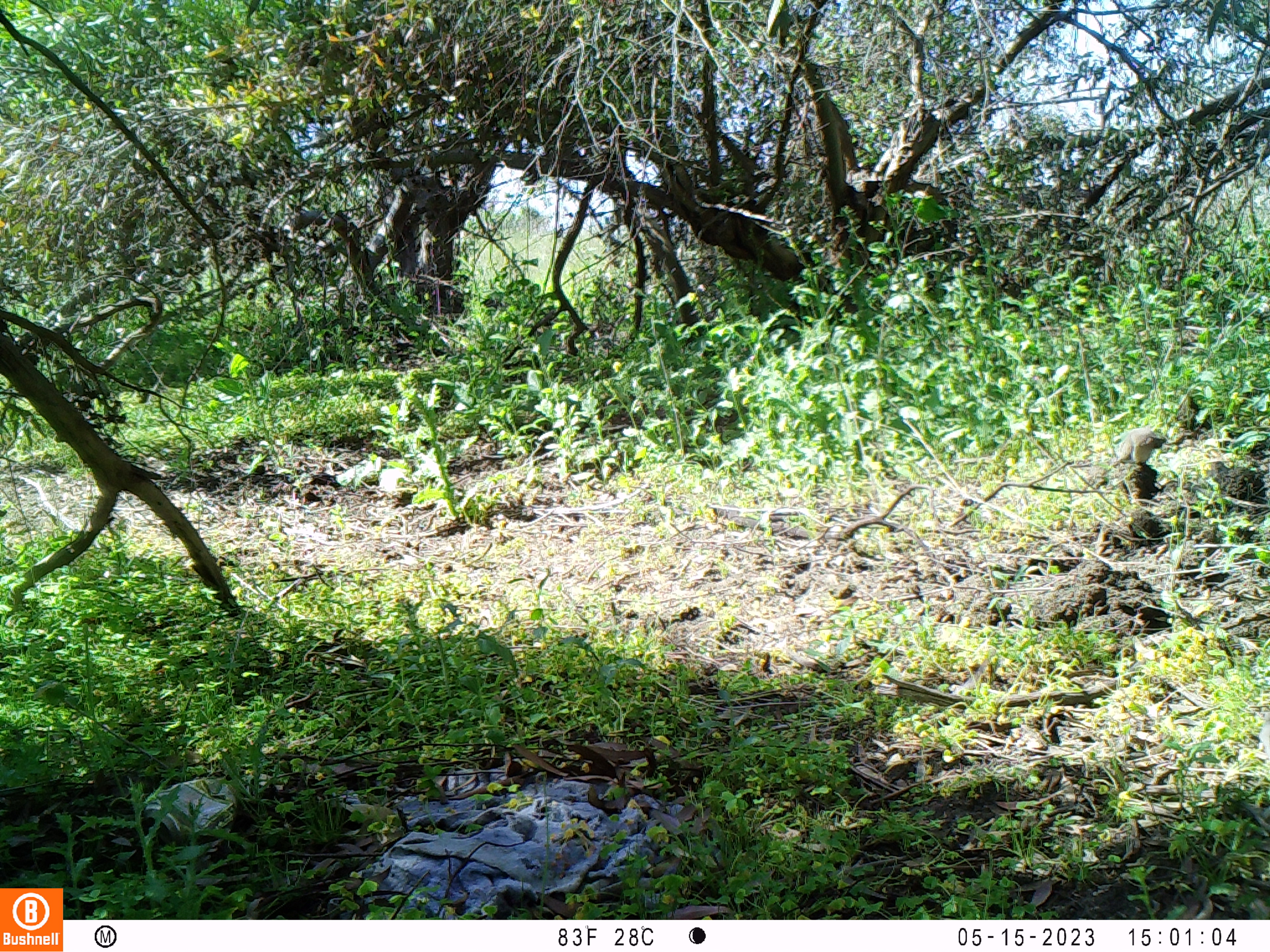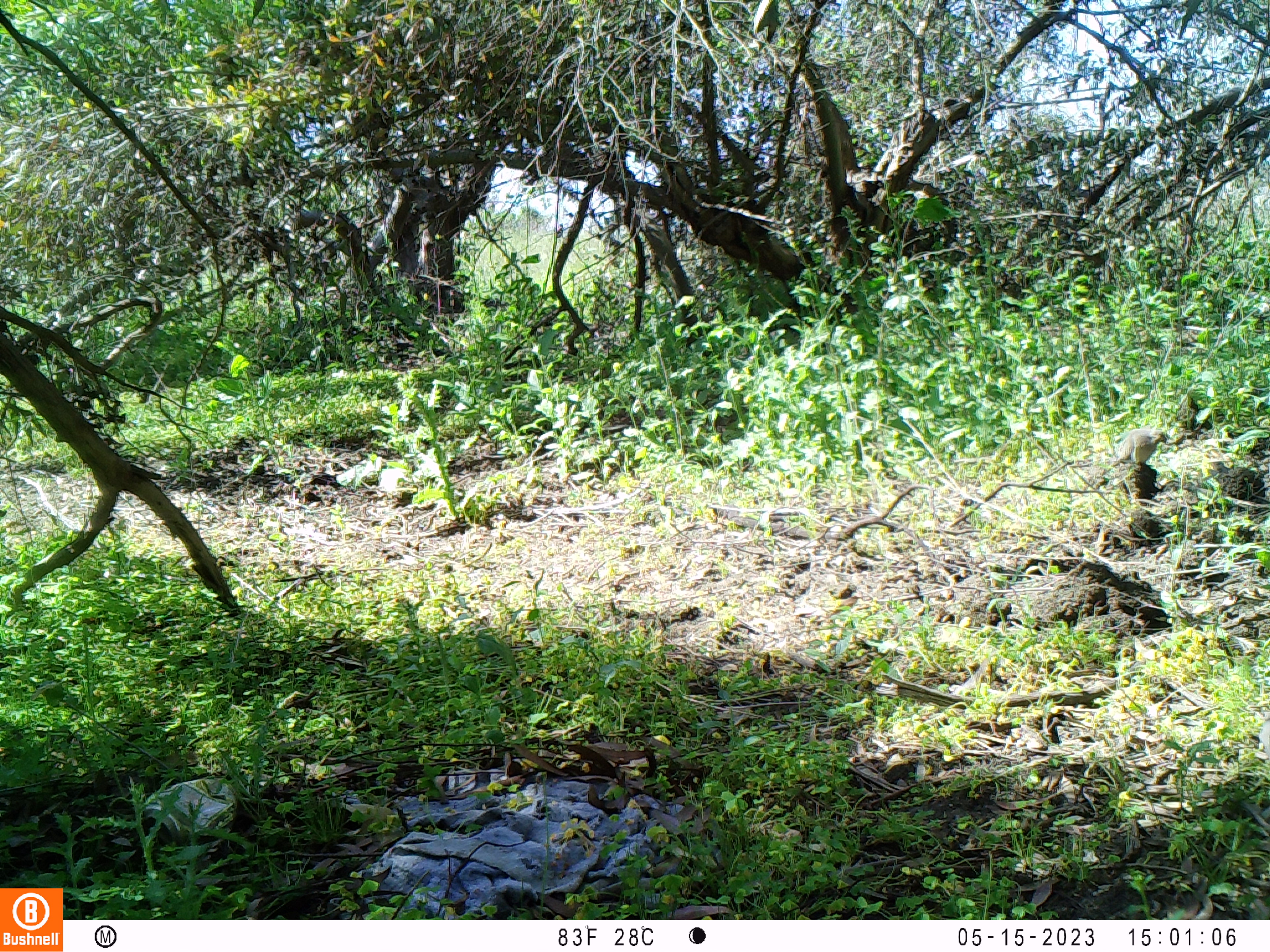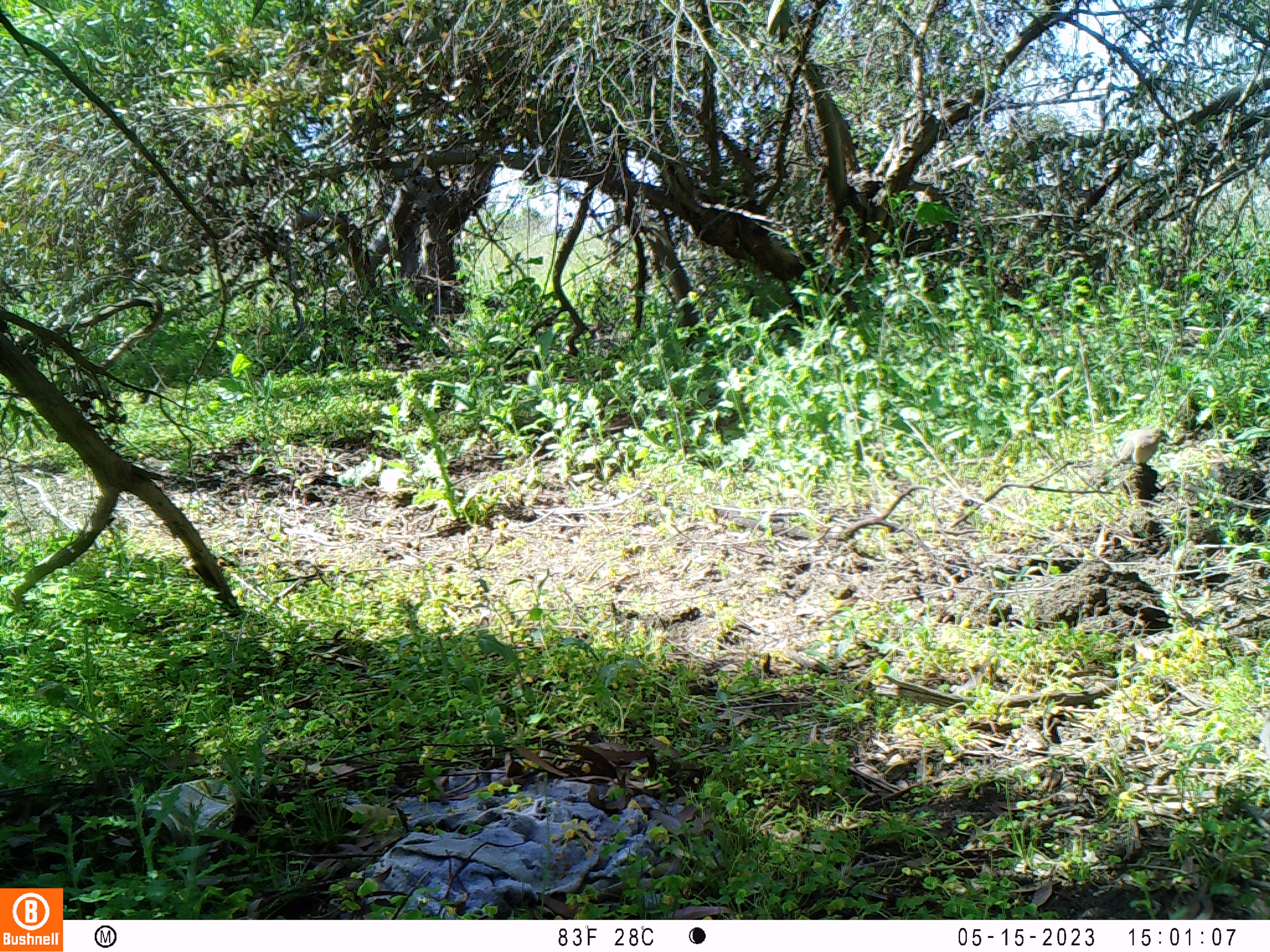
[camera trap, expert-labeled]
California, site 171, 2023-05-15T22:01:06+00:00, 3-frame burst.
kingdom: Animalia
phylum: Chordata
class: Aves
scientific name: Aves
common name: bird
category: unknown bird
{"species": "unknown bird (bird) (Aves)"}